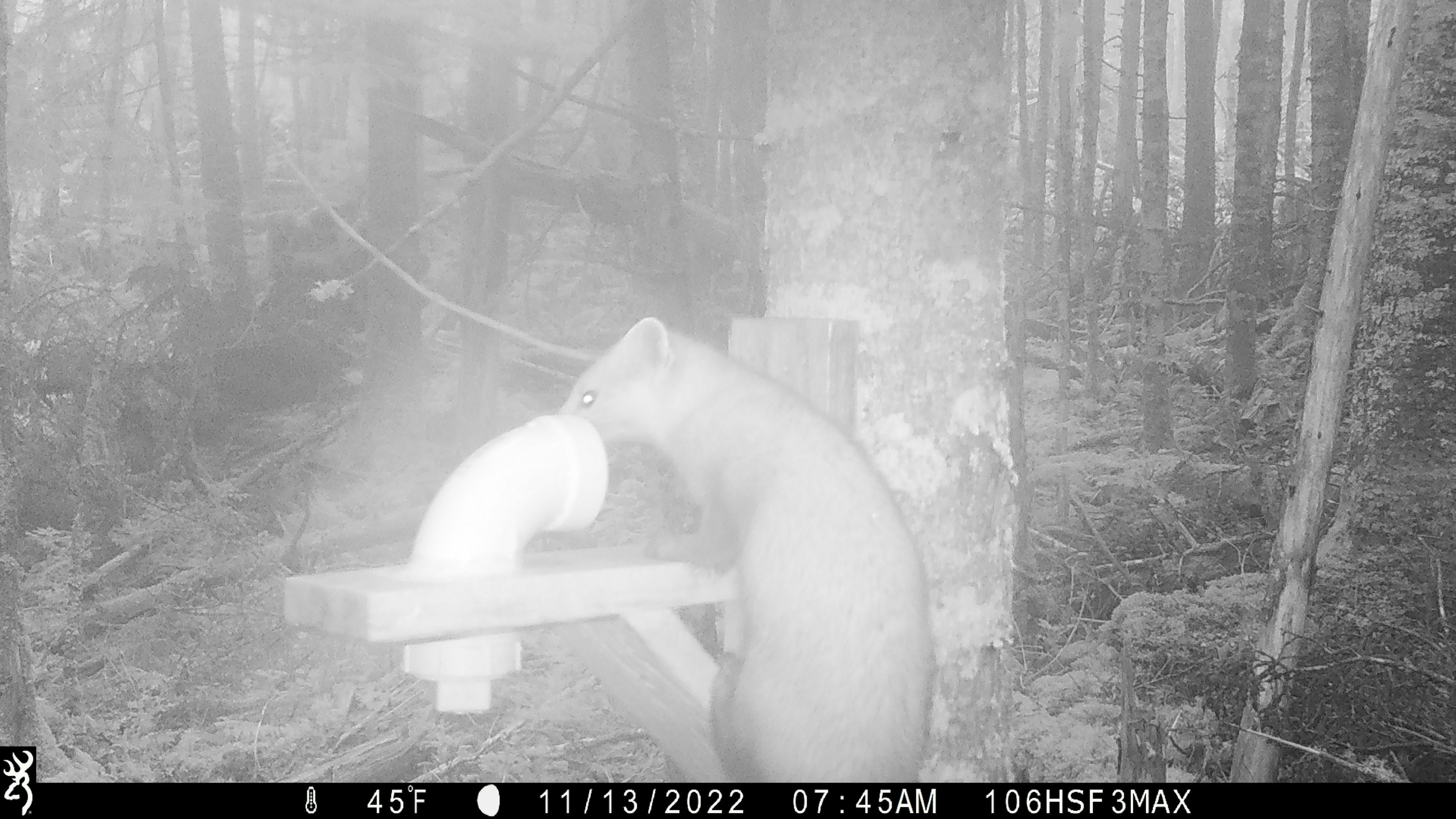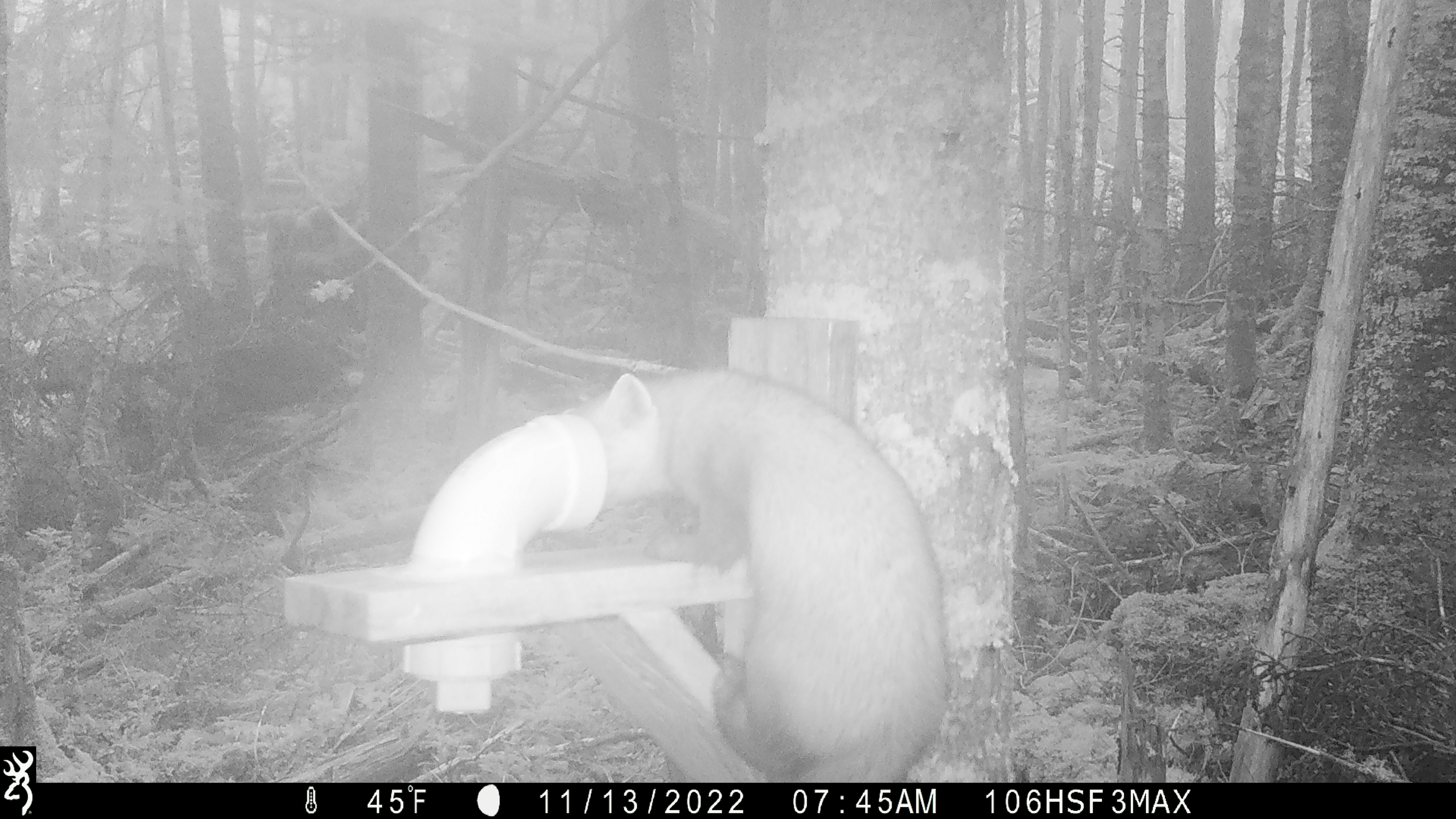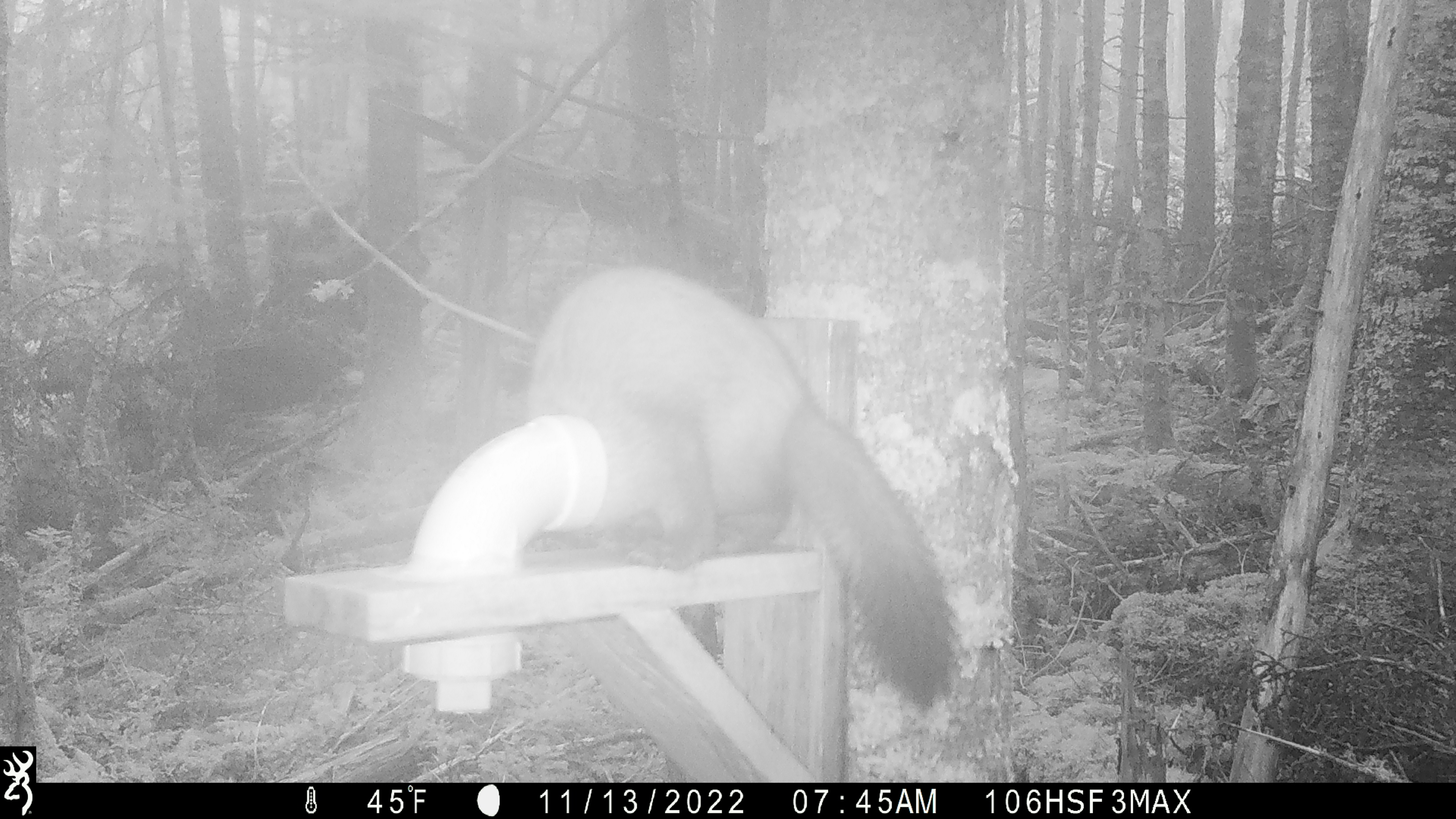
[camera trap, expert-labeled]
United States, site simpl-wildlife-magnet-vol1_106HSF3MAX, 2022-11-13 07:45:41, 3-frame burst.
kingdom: Animalia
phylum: Chordata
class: Mammalia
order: Carnivora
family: Mustelidae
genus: Martes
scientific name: Martes americana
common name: american marten